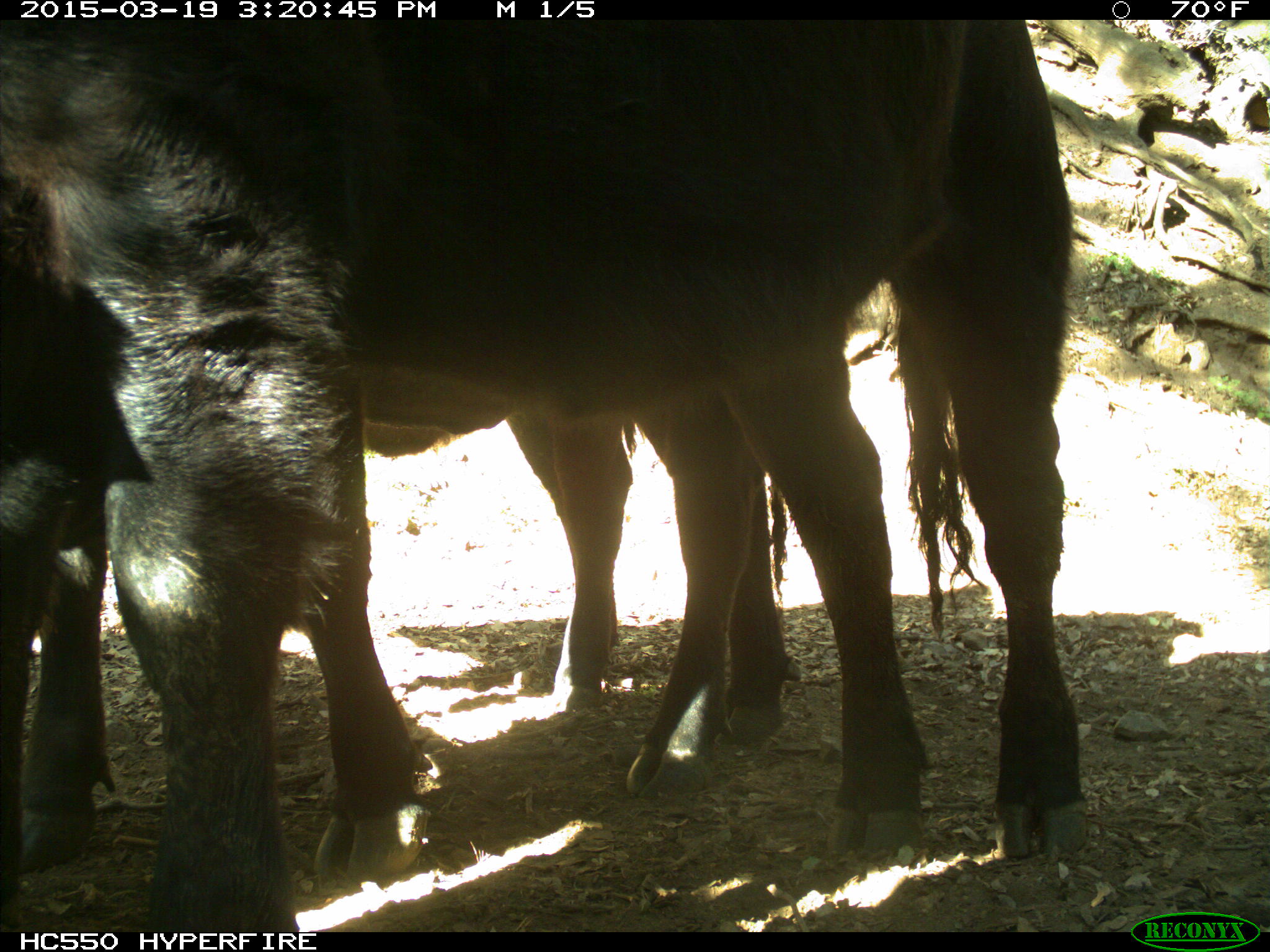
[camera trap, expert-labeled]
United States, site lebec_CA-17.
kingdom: Animalia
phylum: Chordata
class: Mammalia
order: Artiodactyla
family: Bovidae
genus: Bos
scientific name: Bos taurus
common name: domestic cow